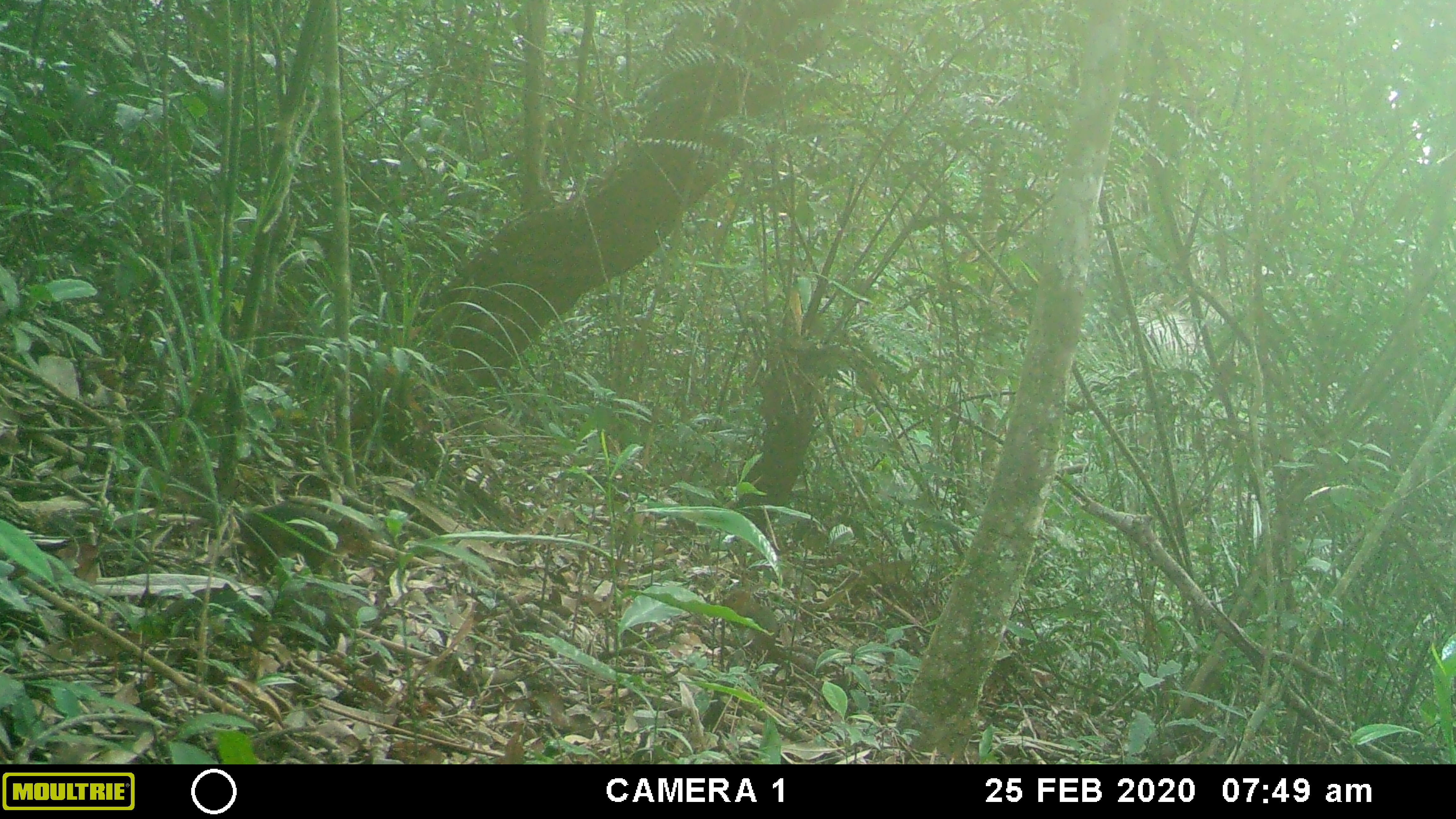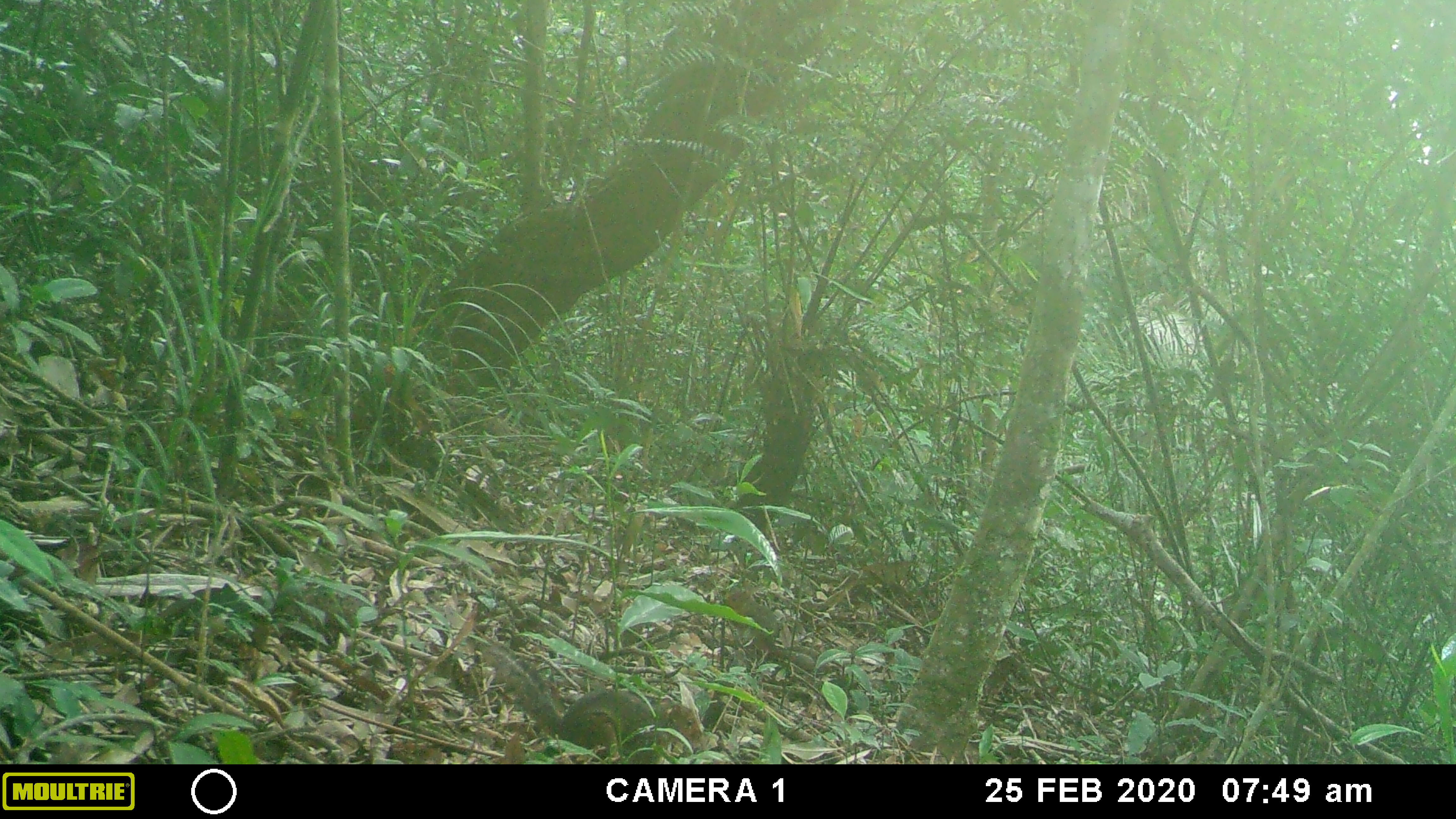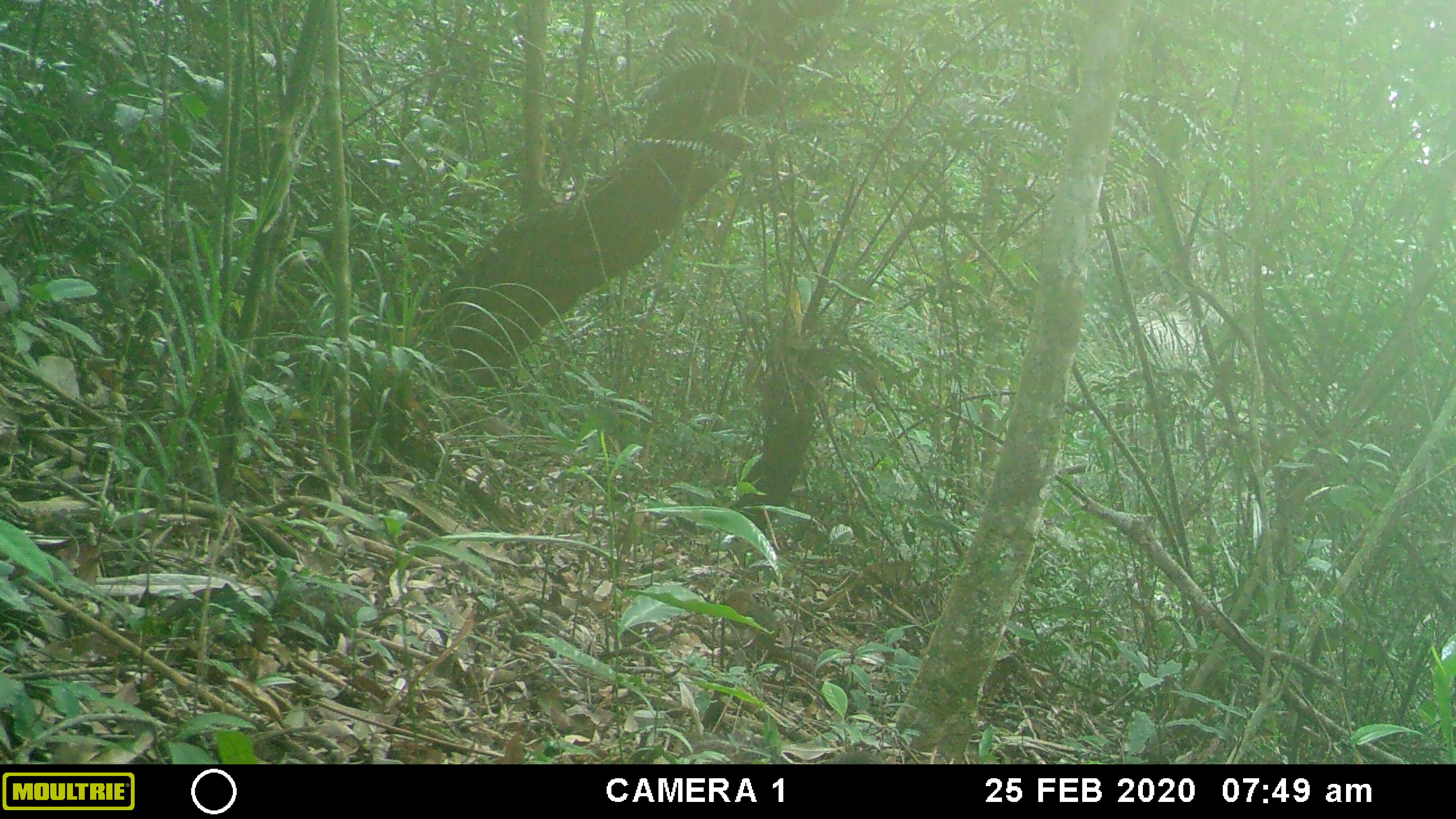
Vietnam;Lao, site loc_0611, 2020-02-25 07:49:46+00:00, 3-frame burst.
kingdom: Animalia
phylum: Chordata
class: Mammalia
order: Rodentia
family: Sciuridae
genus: Dremomys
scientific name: Dremomys rufigenis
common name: red-cheeked squirrel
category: red cheeked squirrel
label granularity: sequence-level